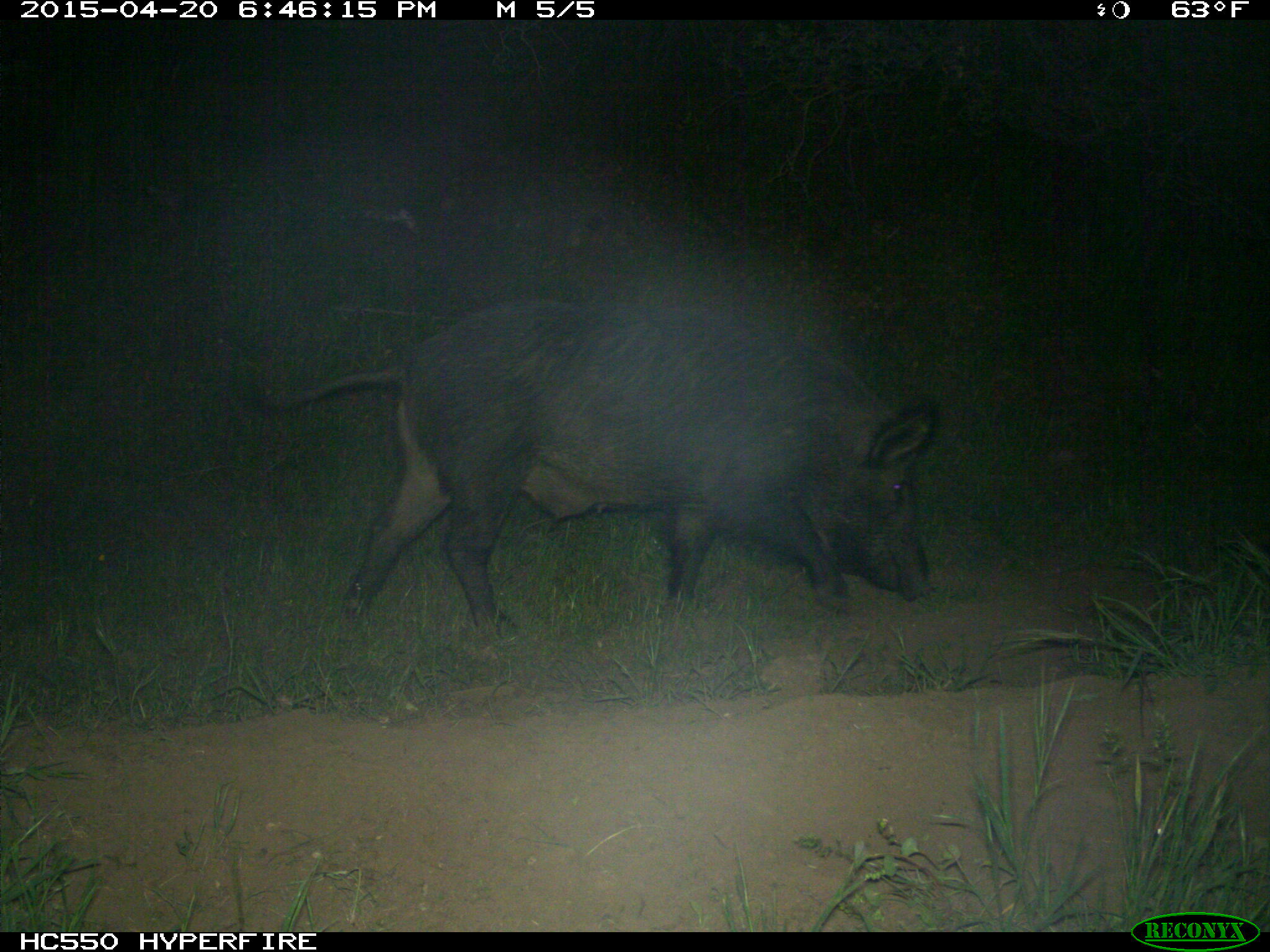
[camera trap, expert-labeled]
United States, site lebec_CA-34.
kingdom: Animalia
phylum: Chordata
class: Mammalia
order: Artiodactyla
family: Suidae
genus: Sus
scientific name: Sus scrofa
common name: wild boar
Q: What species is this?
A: Sus scrofa (wild boar).